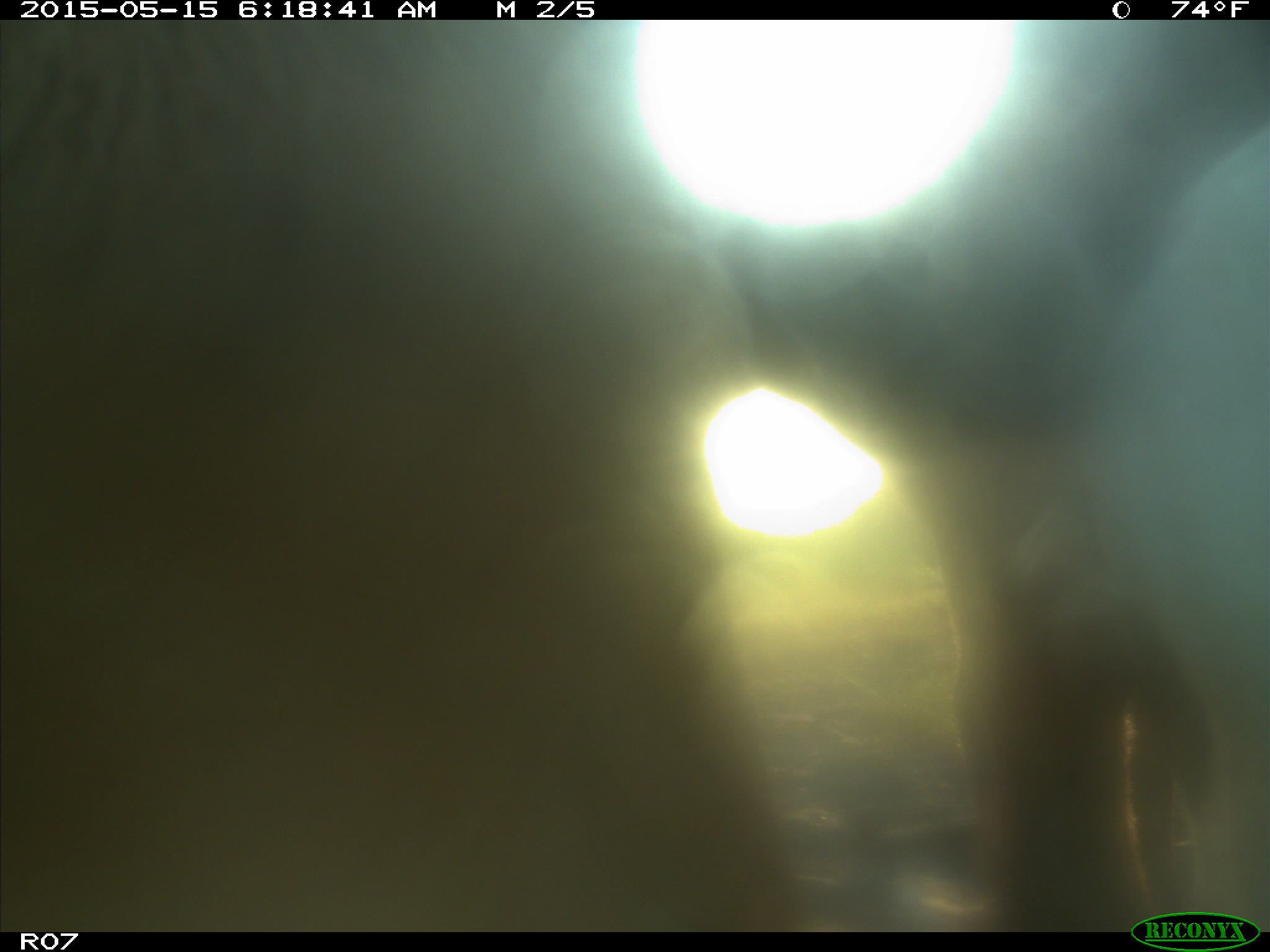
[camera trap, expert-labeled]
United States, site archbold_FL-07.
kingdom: Animalia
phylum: Chordata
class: Mammalia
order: Artiodactyla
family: Bovidae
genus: Bos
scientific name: Bos taurus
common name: domestic cow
Bos taurus (domestic cow).